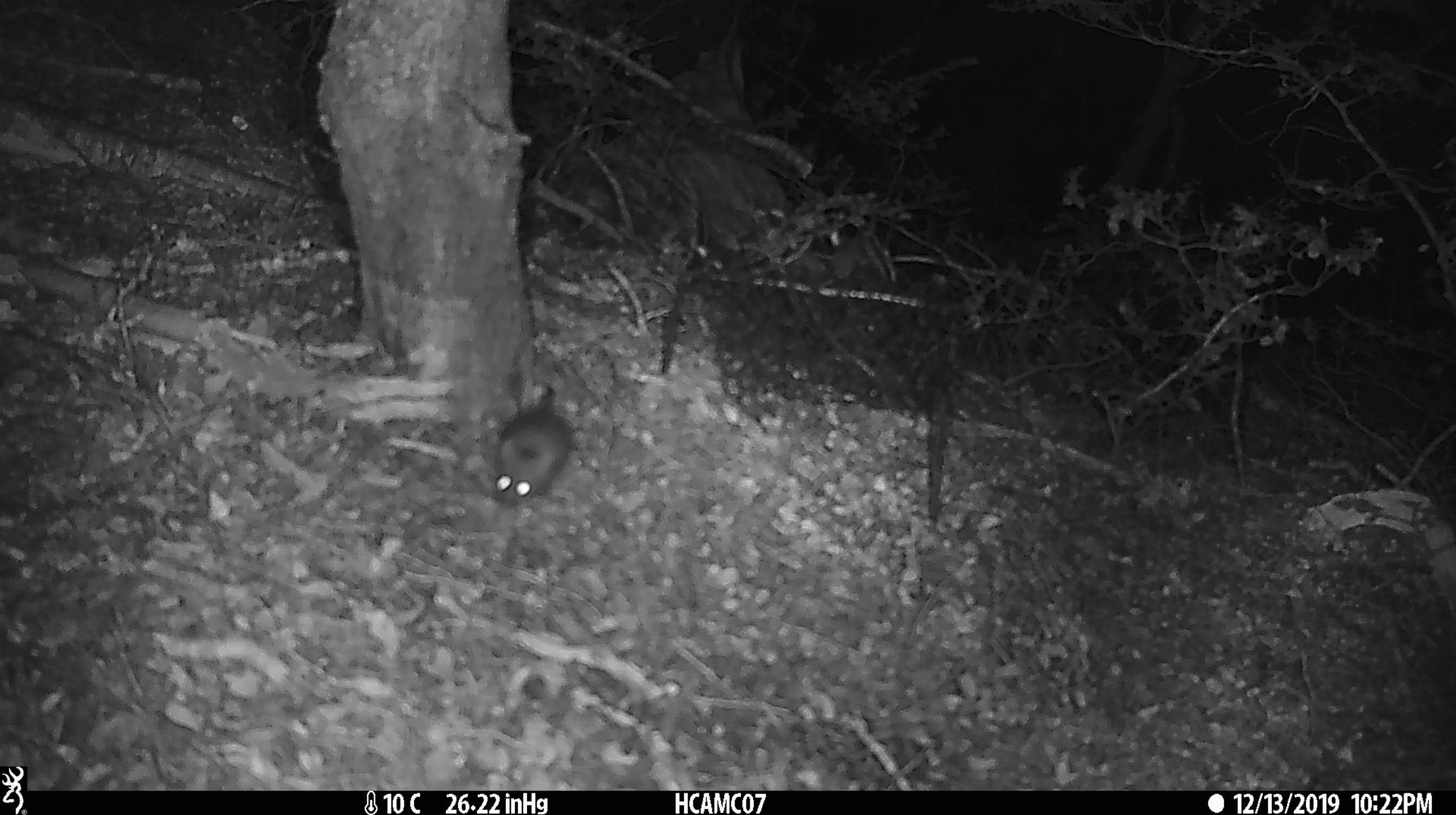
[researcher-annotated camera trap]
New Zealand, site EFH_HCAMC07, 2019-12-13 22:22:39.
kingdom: Animalia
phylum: Chordata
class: Mammalia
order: Rodentia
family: Muridae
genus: Mus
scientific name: Mus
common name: mouse